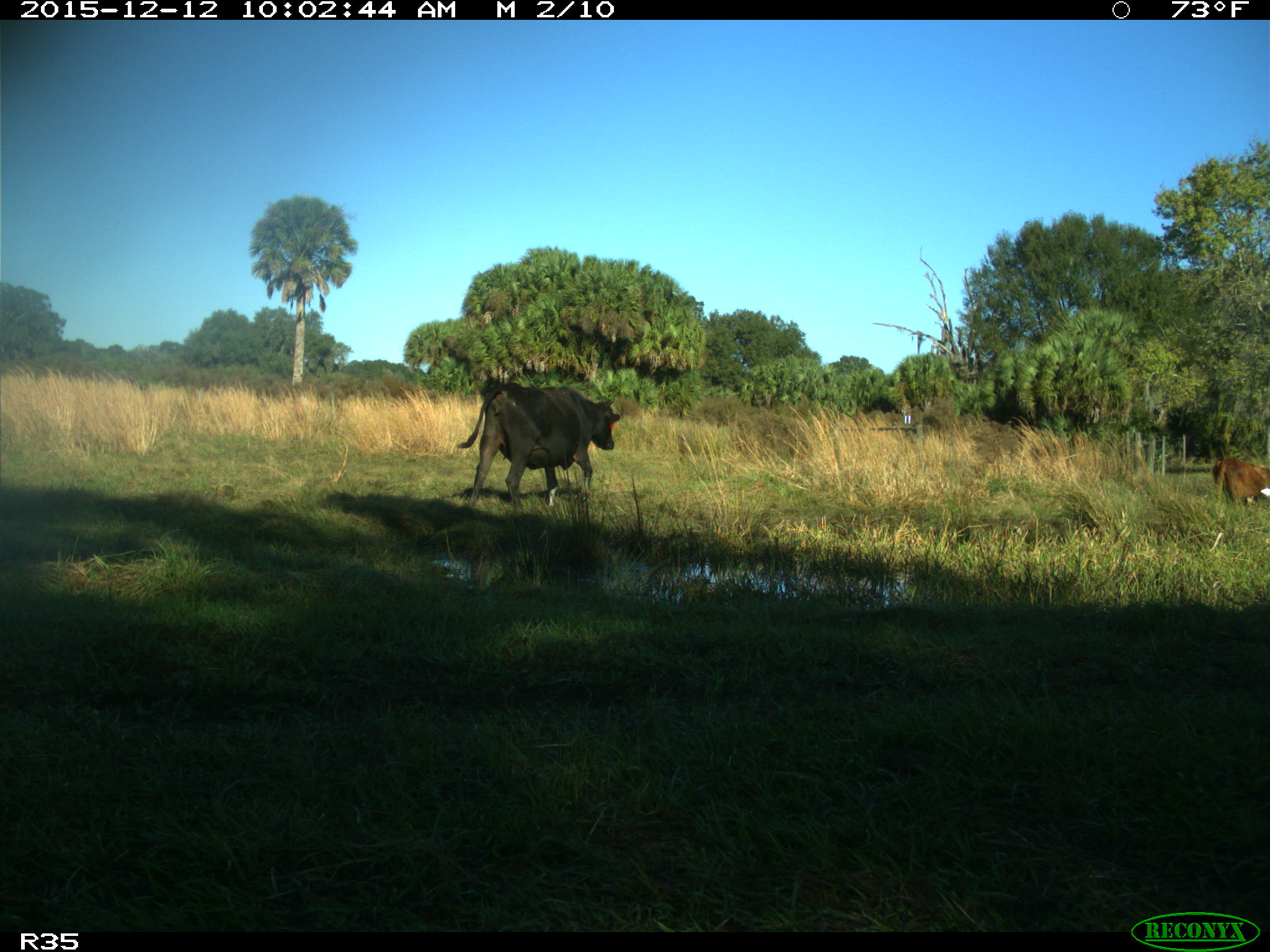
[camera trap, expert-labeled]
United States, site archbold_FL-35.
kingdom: Animalia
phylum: Chordata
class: Mammalia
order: Artiodactyla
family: Bovidae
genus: Bos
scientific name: Bos taurus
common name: domestic cow